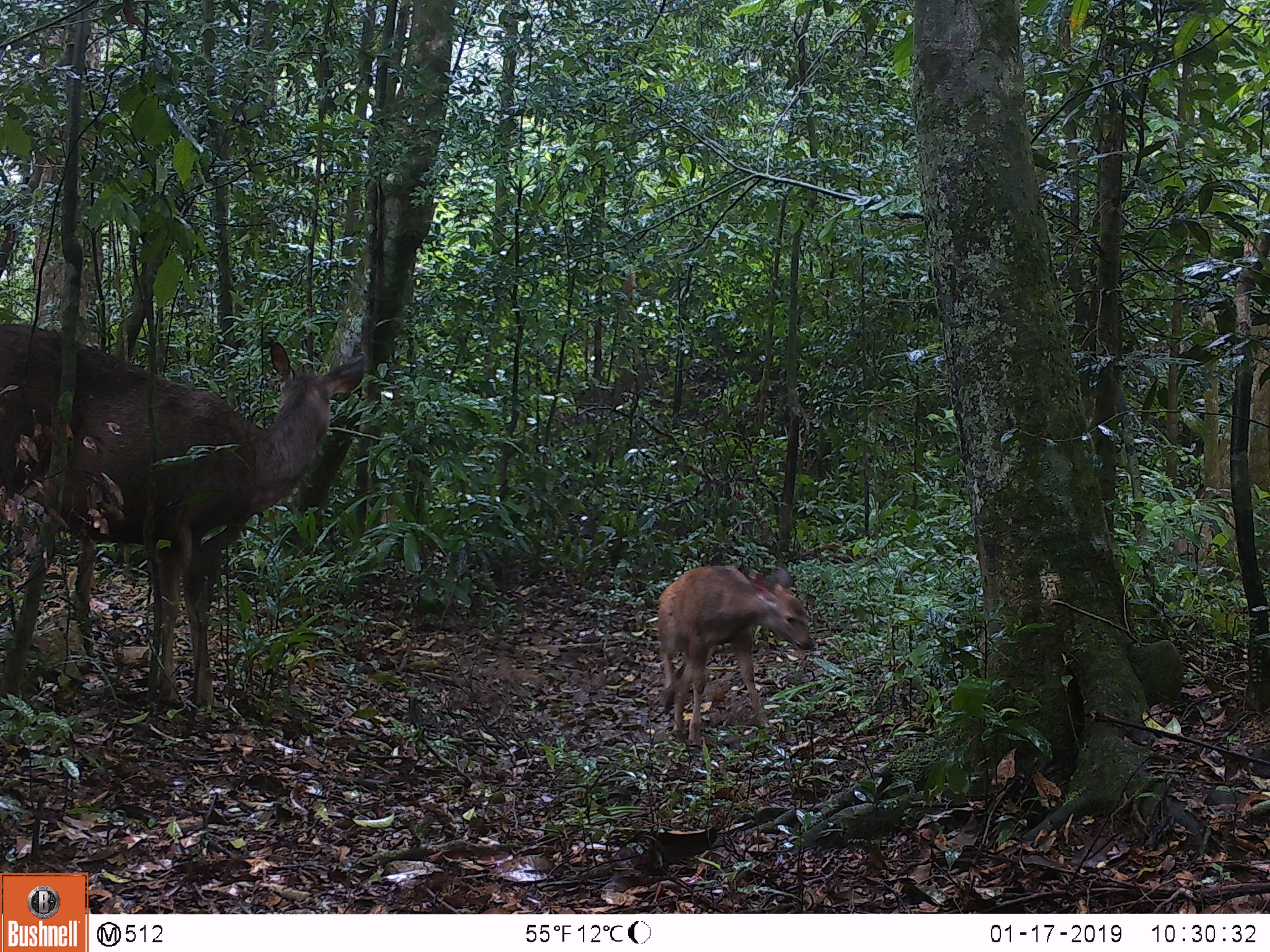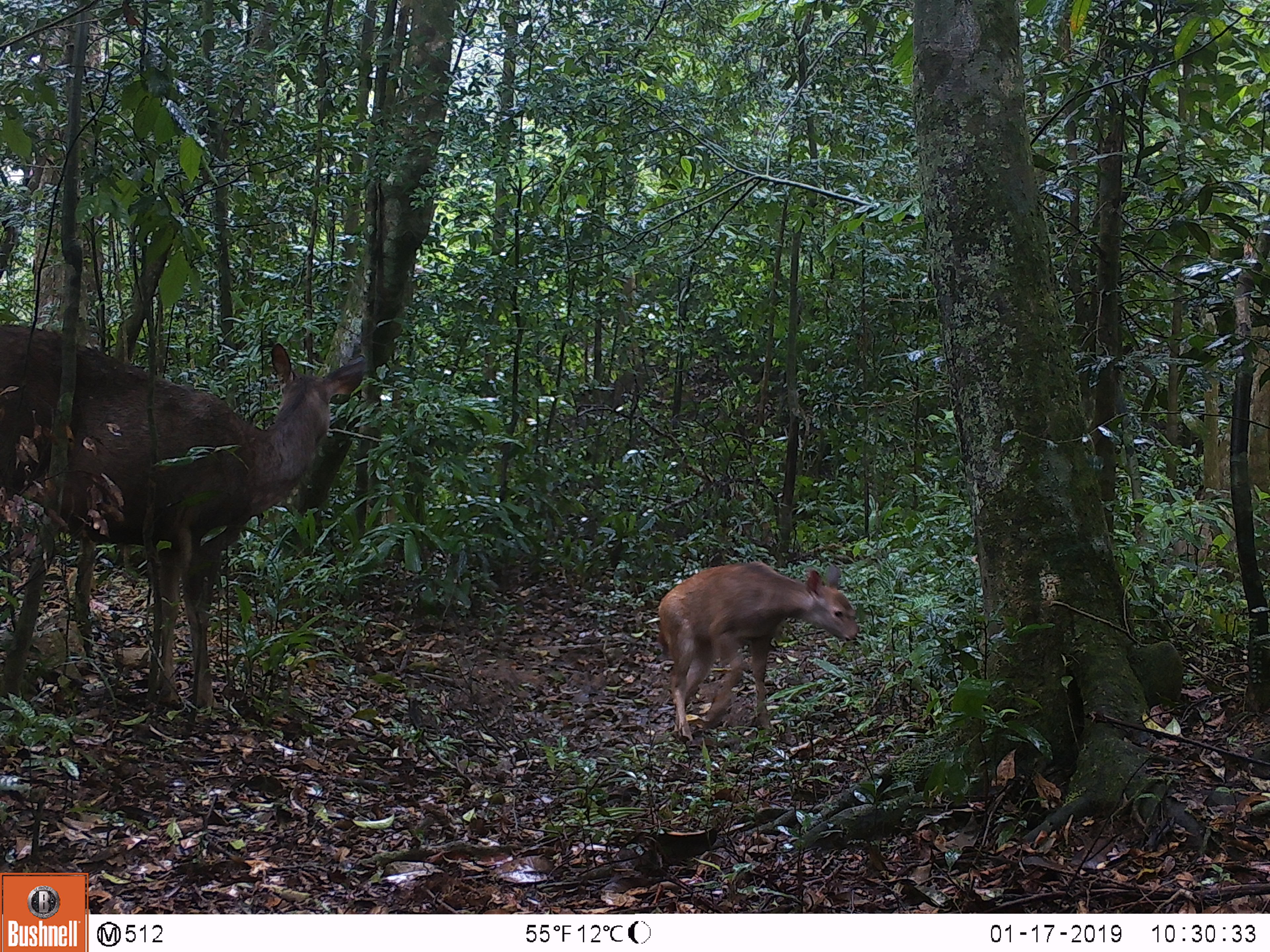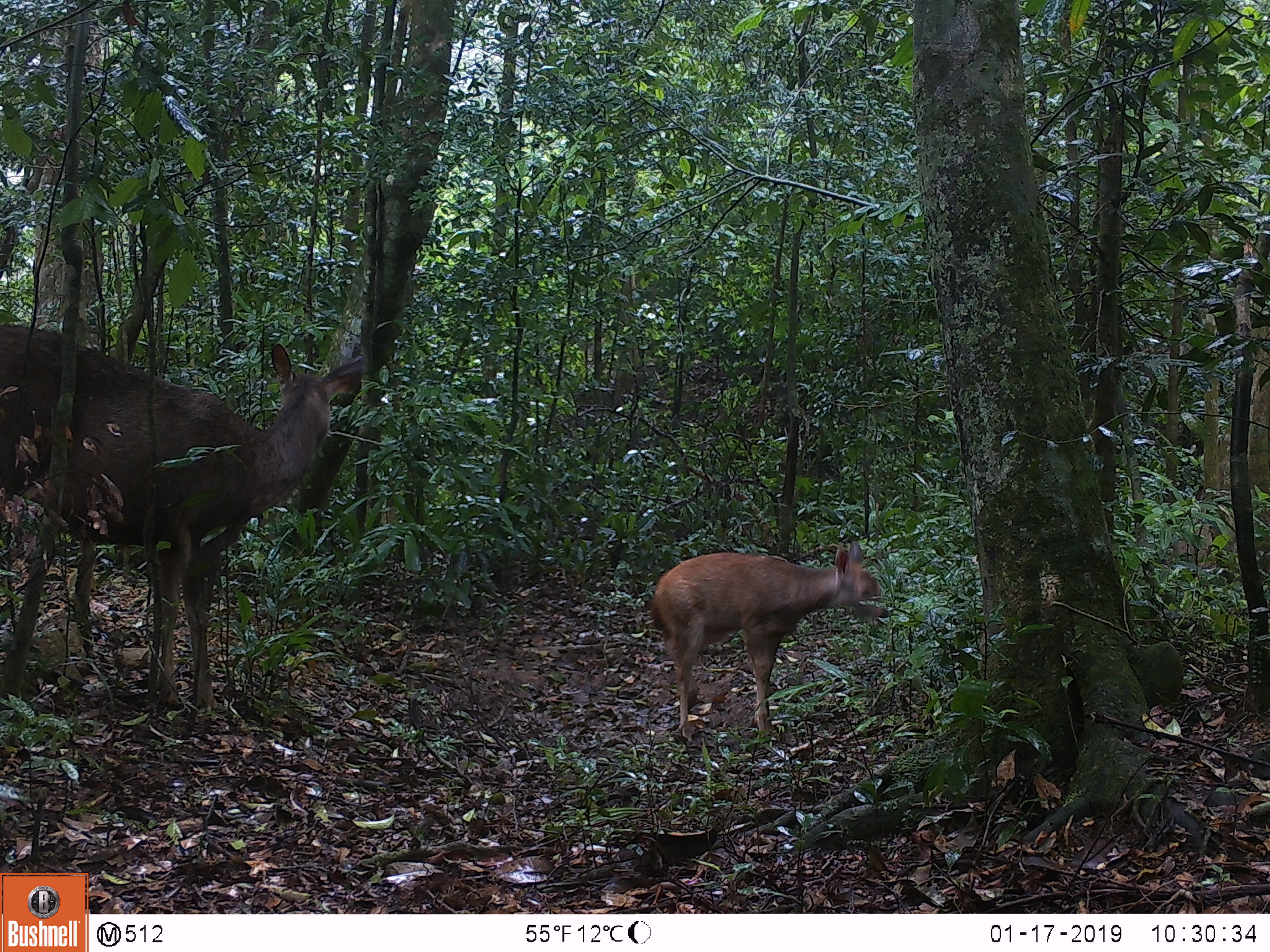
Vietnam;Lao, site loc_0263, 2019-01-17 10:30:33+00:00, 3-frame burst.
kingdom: Animalia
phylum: Chordata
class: Mammalia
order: Artiodactyla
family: Cervidae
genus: Rusa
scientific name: Rusa unicolor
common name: sambar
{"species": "sambar (Rusa unicolor)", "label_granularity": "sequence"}